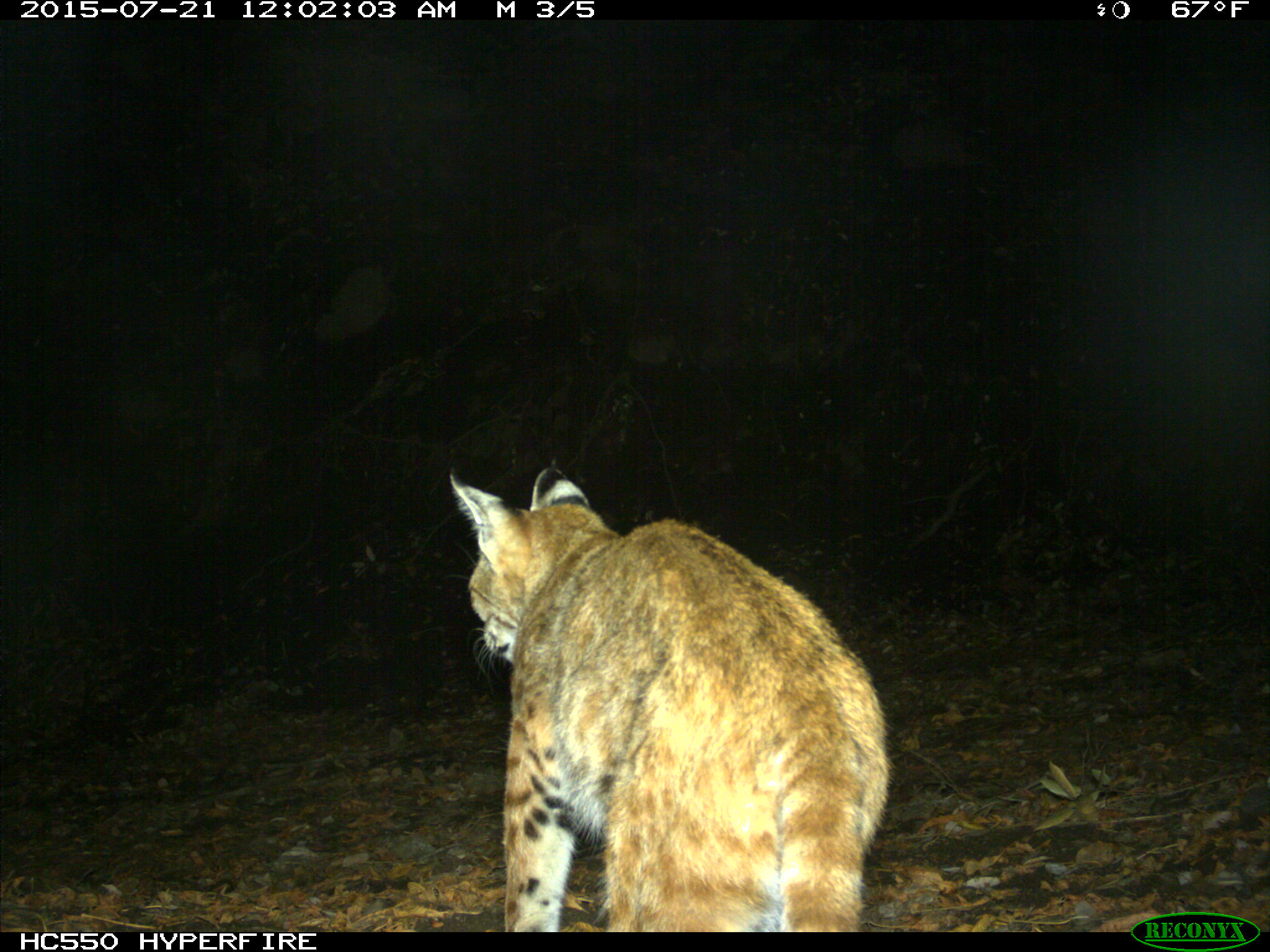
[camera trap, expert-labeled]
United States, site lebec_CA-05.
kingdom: Animalia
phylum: Chordata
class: Mammalia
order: Carnivora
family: Felidae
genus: Lynx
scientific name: Lynx rufus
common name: bobcat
Lynx rufus (bobcat).